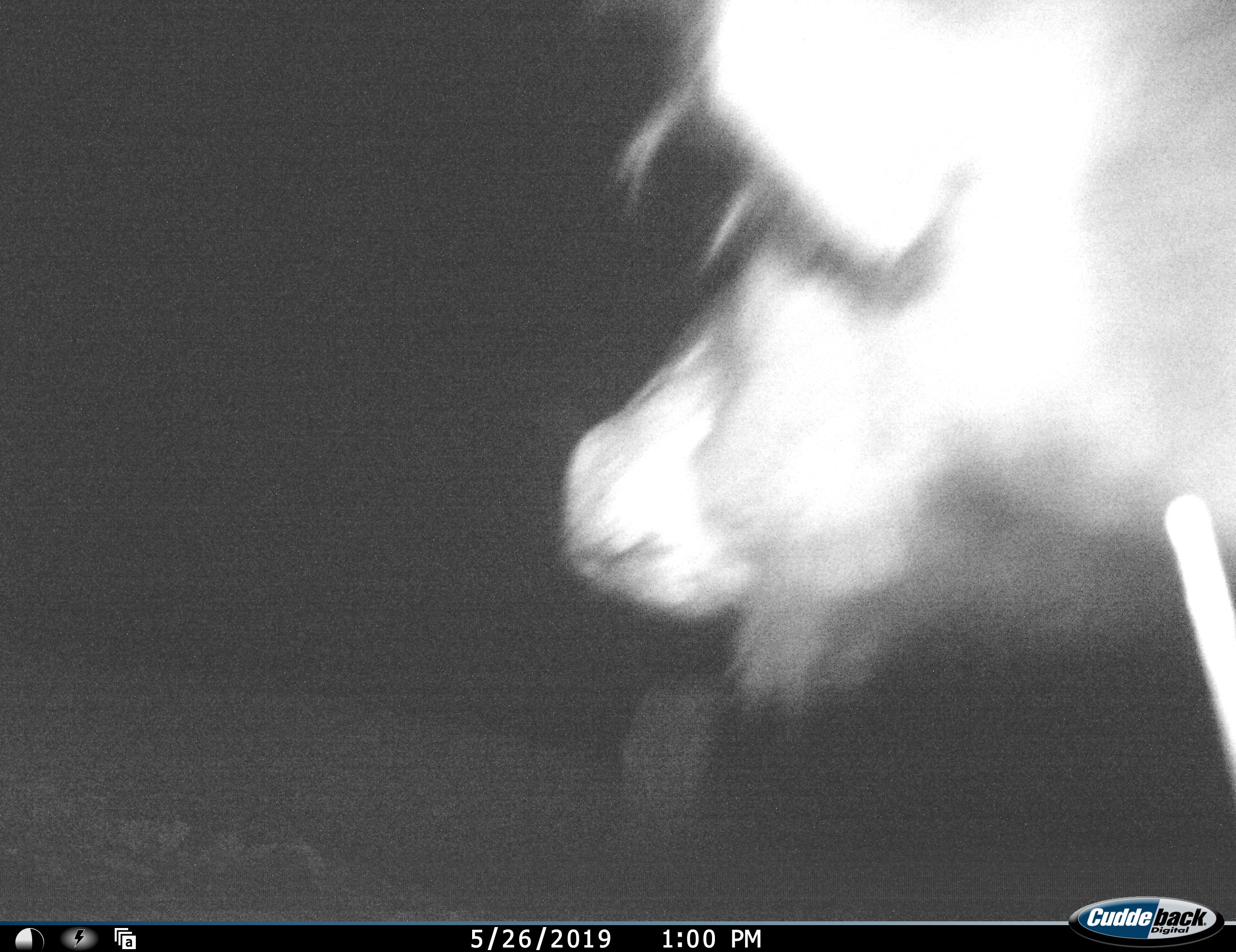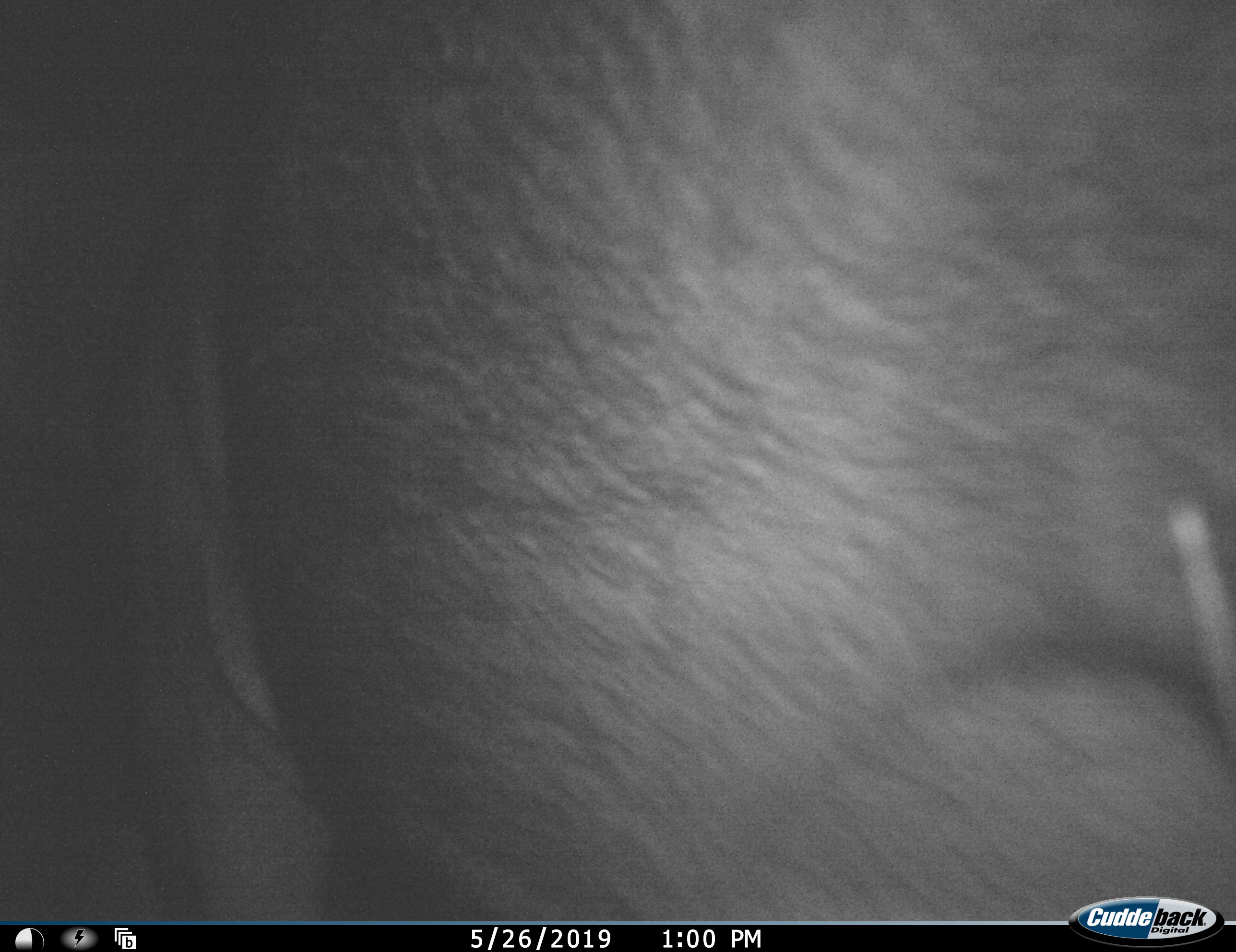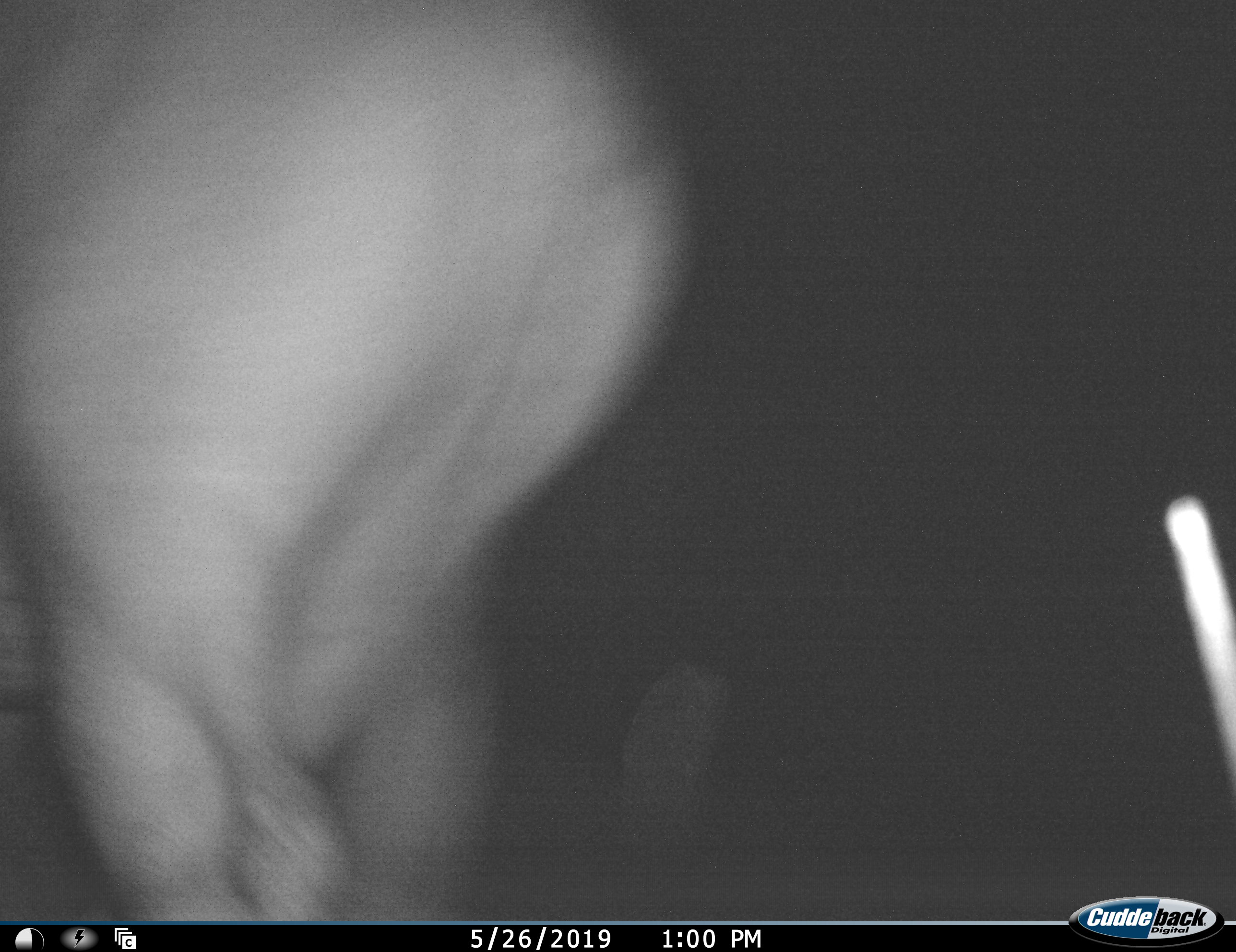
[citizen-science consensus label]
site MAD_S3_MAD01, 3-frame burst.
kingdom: Animalia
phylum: Chordata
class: Mammalia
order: Artiodactyla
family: Bovidae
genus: Syncerus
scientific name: Syncerus caffer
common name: african buffalo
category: buffalo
Buffalo (african buffalo) (Syncerus caffer), count 1. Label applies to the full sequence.